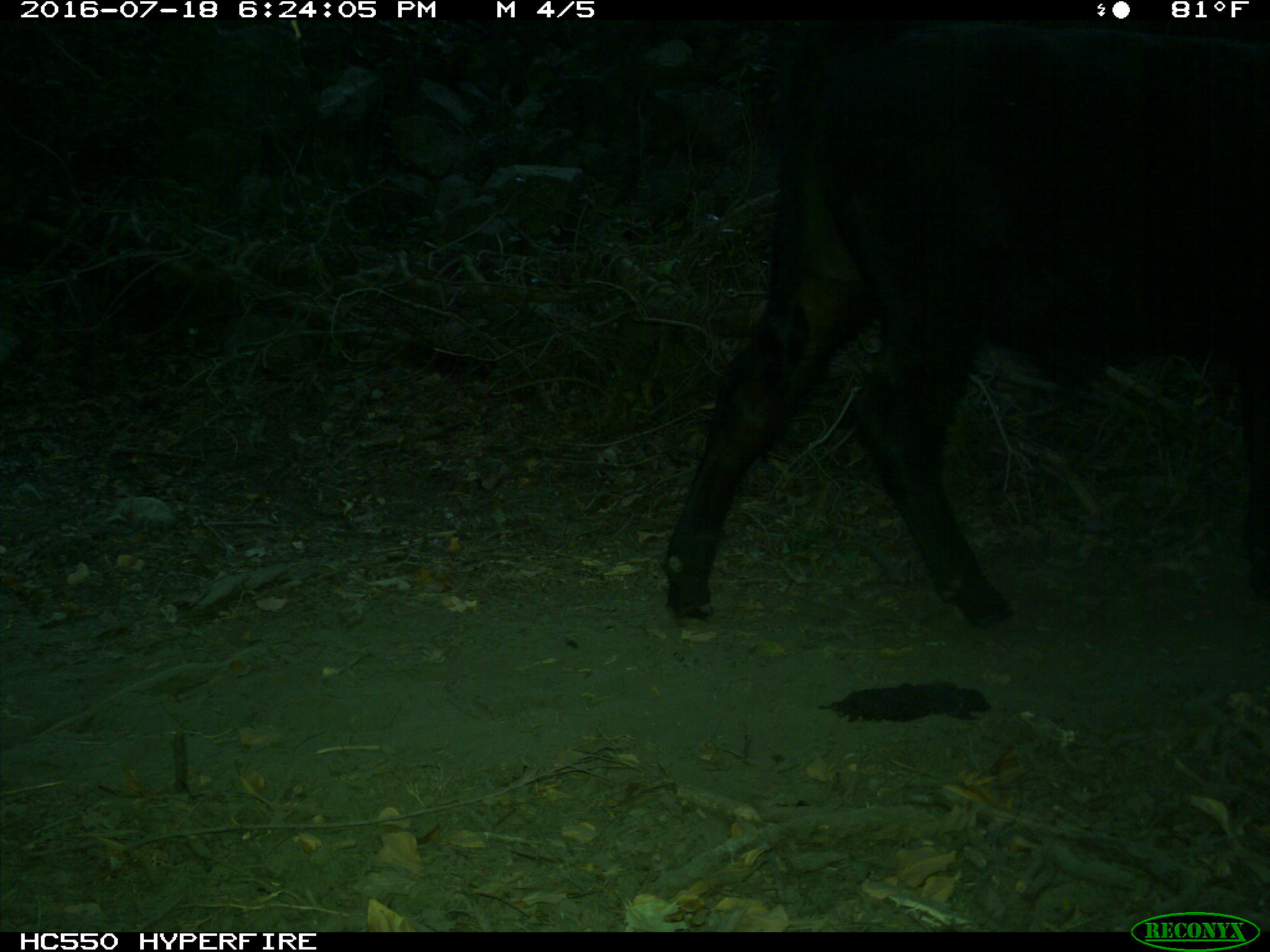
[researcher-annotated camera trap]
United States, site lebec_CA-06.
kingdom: Animalia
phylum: Chordata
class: Mammalia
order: Artiodactyla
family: Bovidae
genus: Bos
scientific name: Bos taurus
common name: domestic cow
Bos taurus (domestic cow).